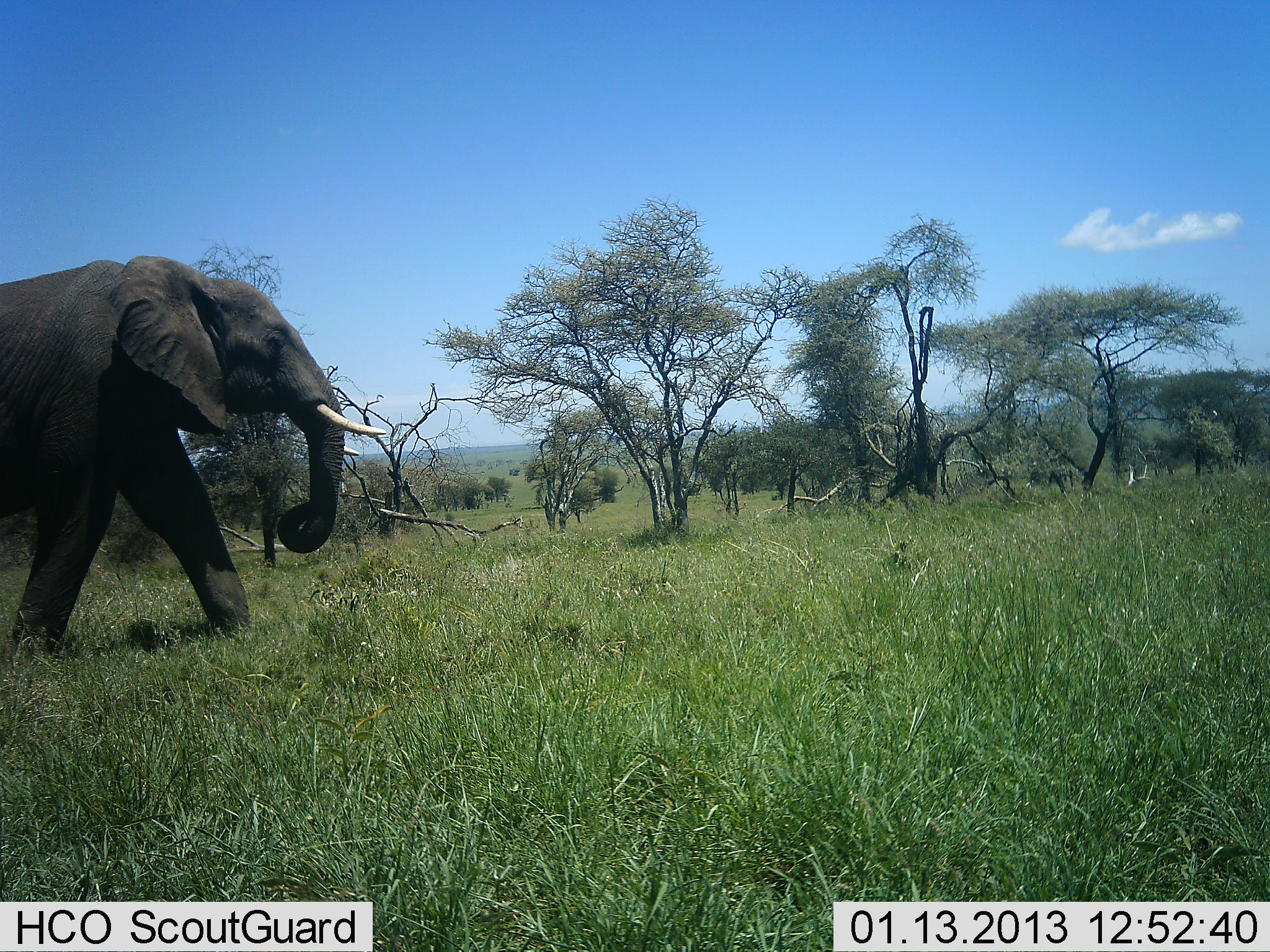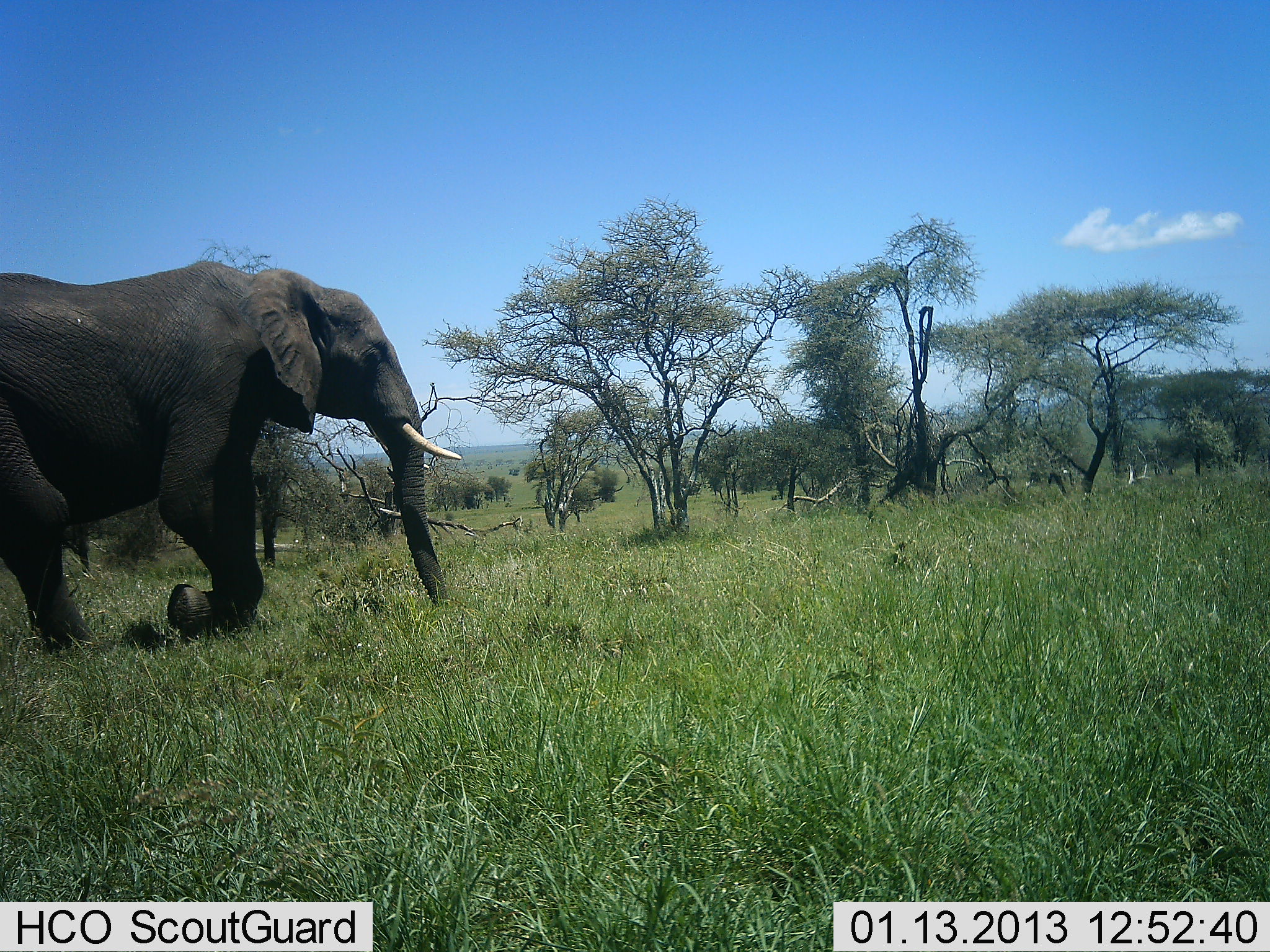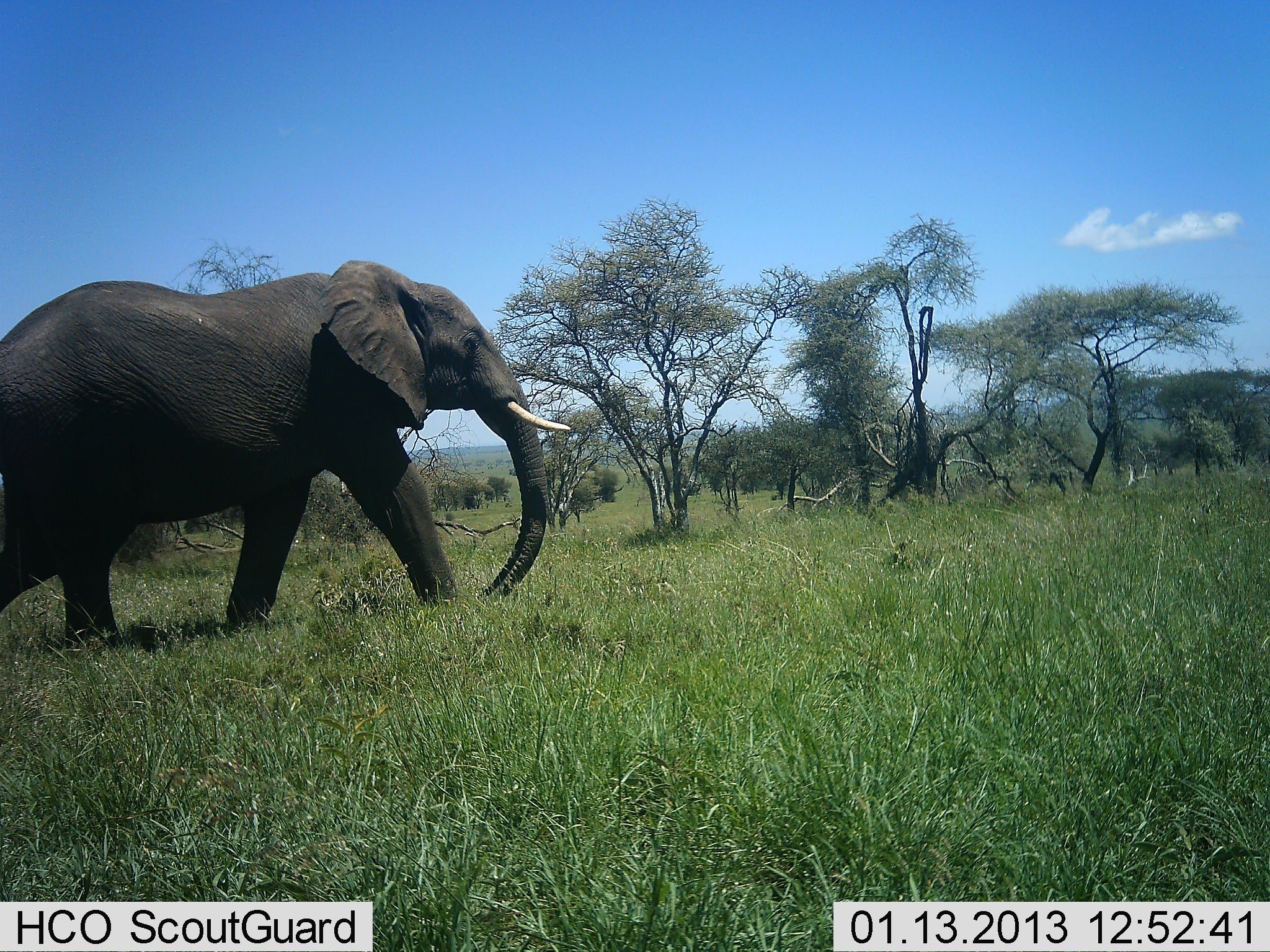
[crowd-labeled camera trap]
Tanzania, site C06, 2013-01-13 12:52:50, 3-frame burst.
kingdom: Animalia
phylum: Chordata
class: Mammalia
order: Proboscidea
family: Elephantidae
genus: Loxodonta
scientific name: Loxodonta africana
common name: african bush elephant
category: elephant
Elephant (african bush elephant) (Loxodonta africana), count 1. Behavior (volunteer vote fractions): standing 0%, resting 0%, moving 100%, interacting 0%. Young present (vote fraction): 0%. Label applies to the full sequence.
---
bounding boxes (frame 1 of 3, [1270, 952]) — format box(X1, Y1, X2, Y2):
animal: box(0, 256, 389, 671)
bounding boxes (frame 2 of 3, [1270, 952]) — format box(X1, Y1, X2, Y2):
animal: box(0, 258, 464, 653)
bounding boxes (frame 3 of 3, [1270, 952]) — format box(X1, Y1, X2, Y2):
animal: box(0, 259, 579, 655)